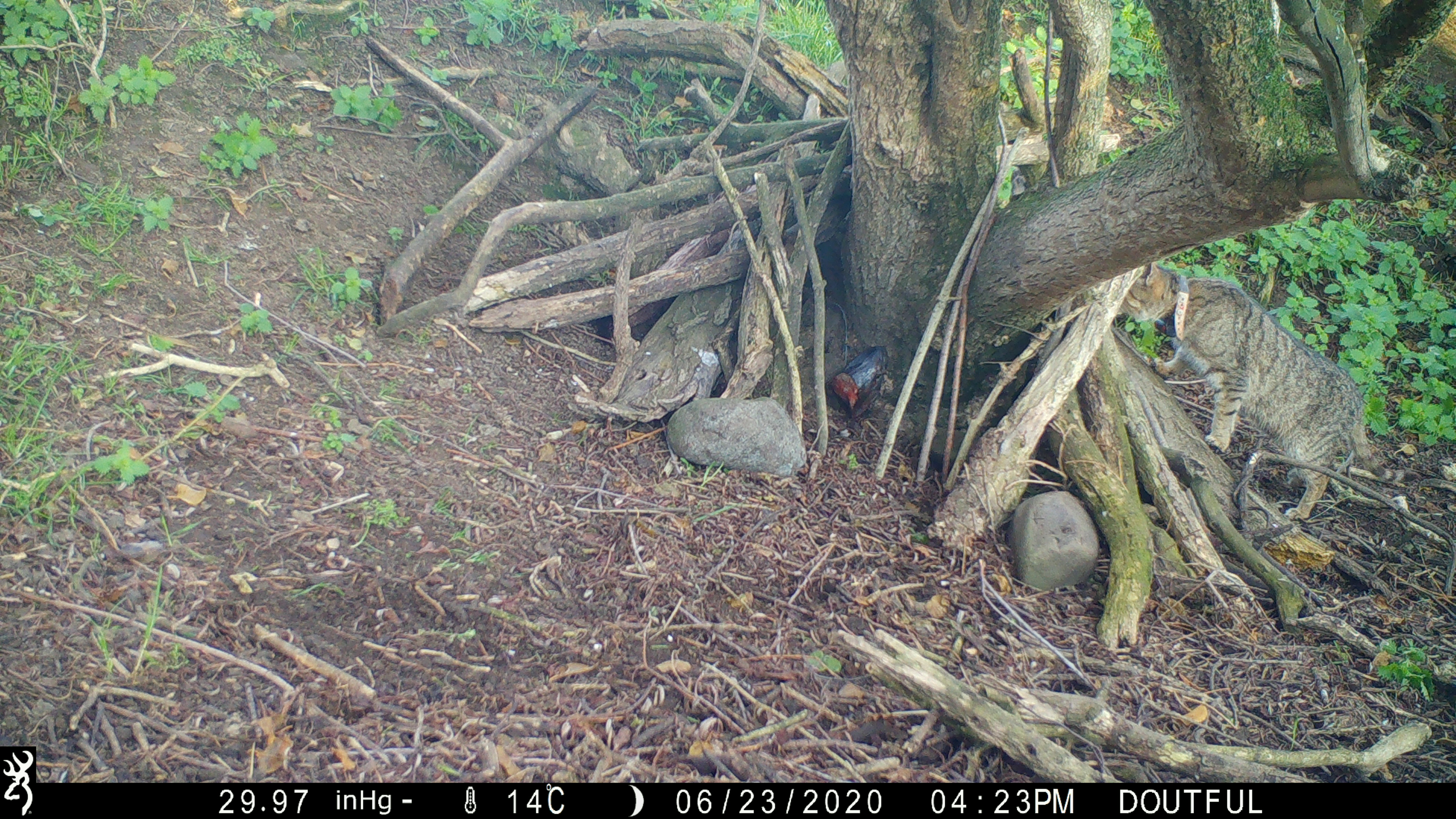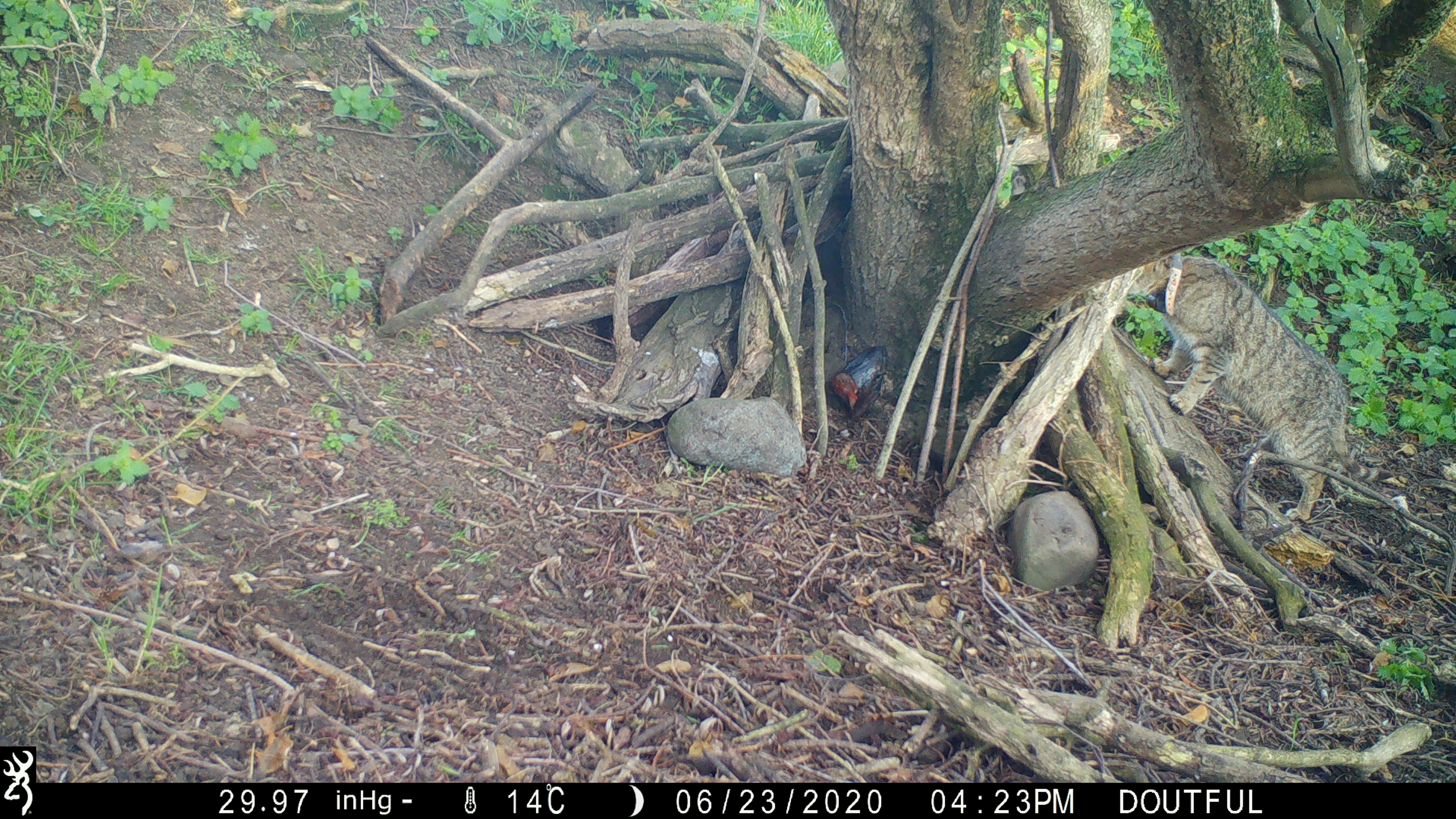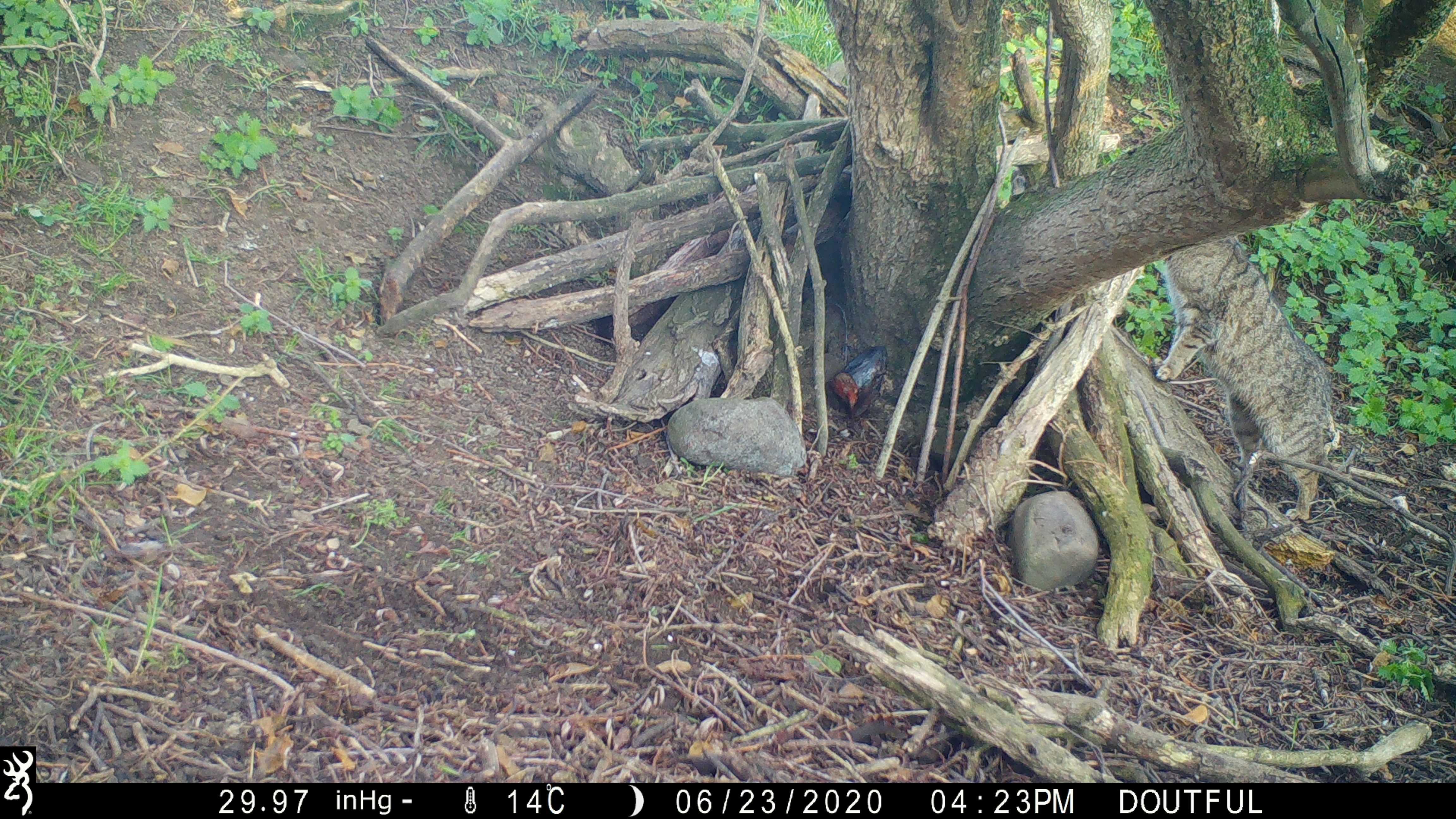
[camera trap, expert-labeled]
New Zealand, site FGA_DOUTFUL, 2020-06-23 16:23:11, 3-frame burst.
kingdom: Animalia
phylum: Chordata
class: Mammalia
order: Carnivora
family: Felidae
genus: Felis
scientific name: Felis catus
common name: domestic cat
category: cat